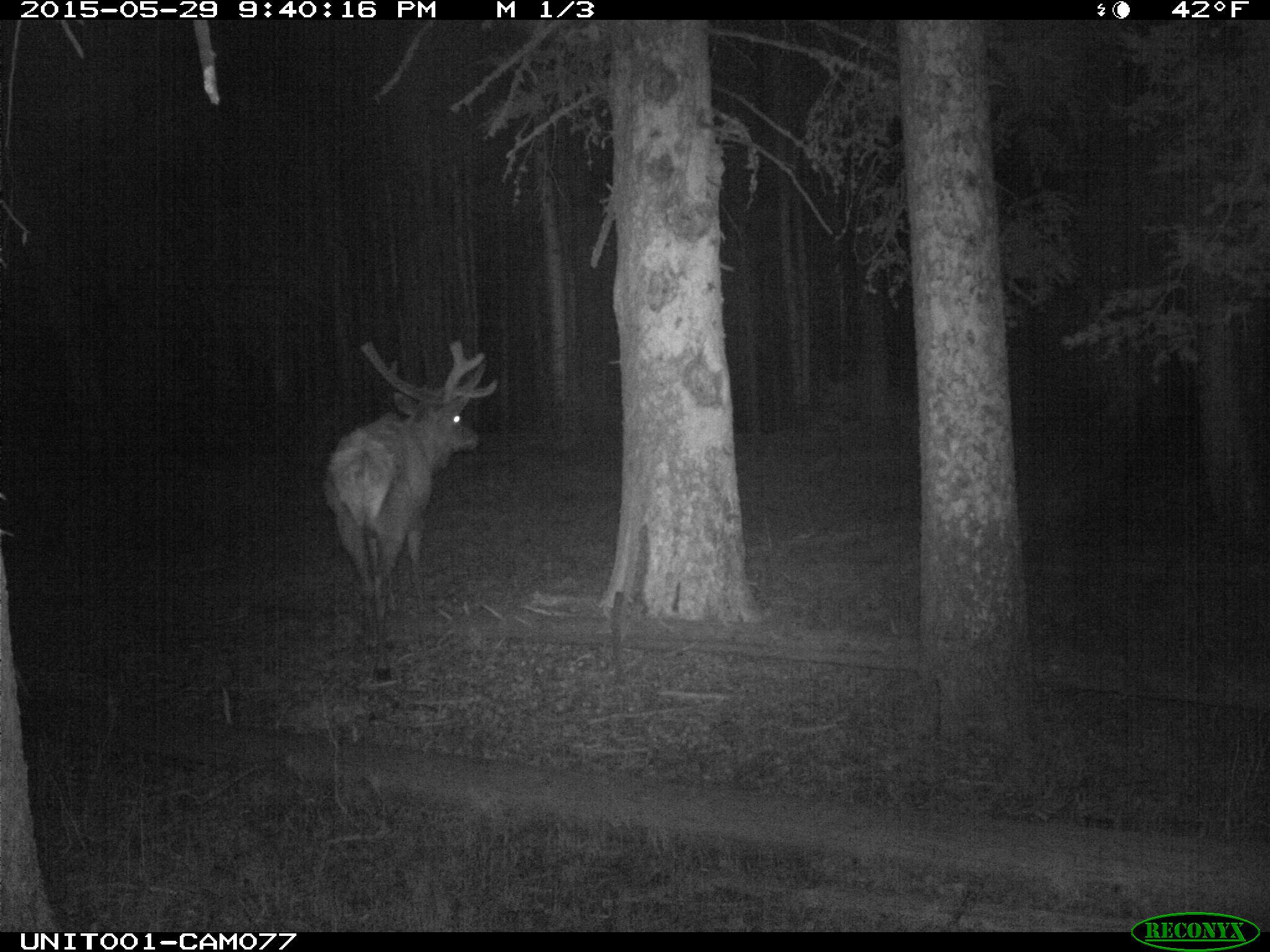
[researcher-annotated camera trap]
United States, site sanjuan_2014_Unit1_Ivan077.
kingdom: Animalia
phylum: Chordata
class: Mammalia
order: Artiodactyla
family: Cervidae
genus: Cervus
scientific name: Cervus elaphus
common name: red deer